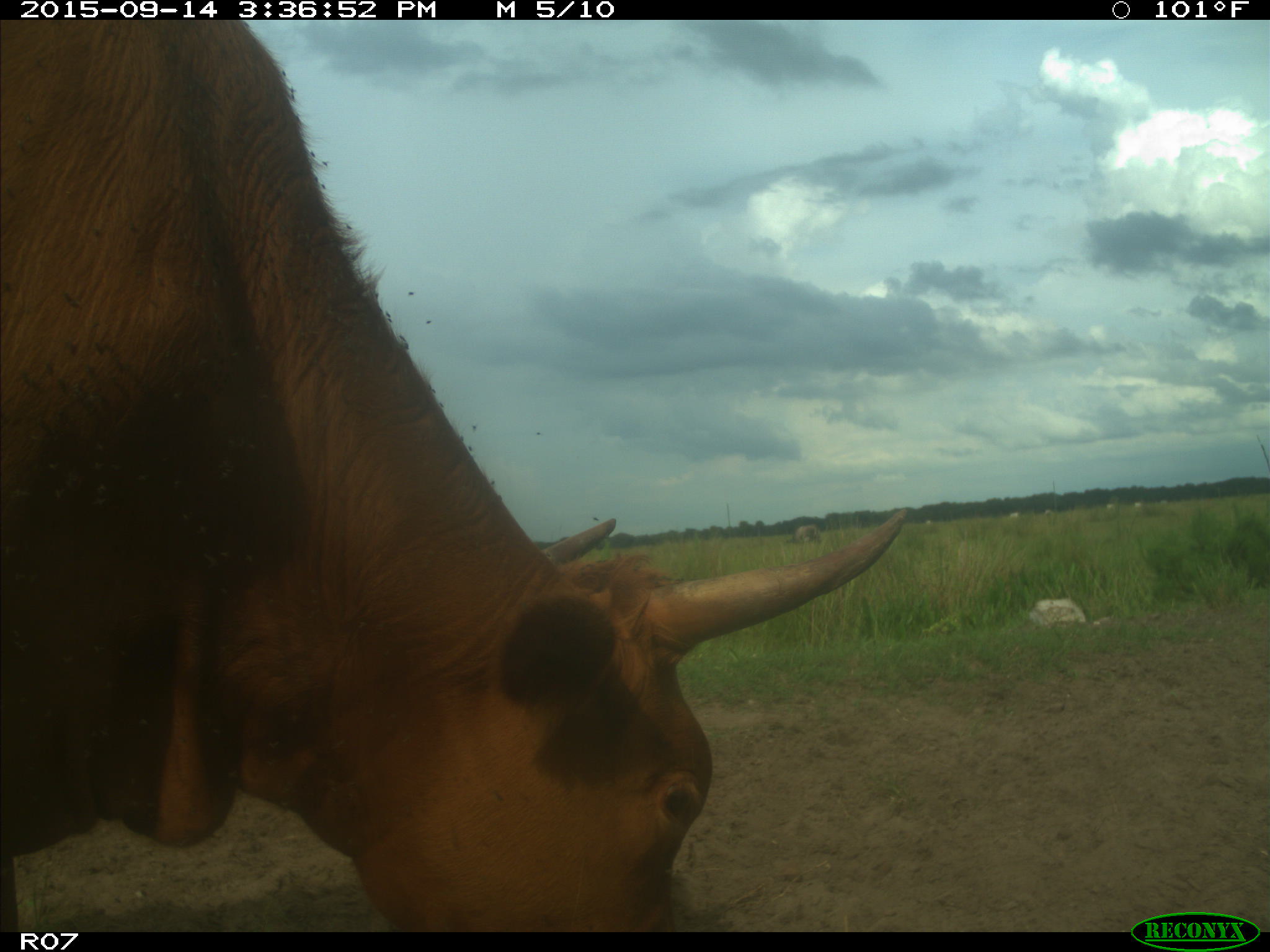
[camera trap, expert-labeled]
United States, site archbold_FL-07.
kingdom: Animalia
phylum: Chordata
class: Mammalia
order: Artiodactyla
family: Bovidae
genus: Bos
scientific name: Bos taurus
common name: domestic cow